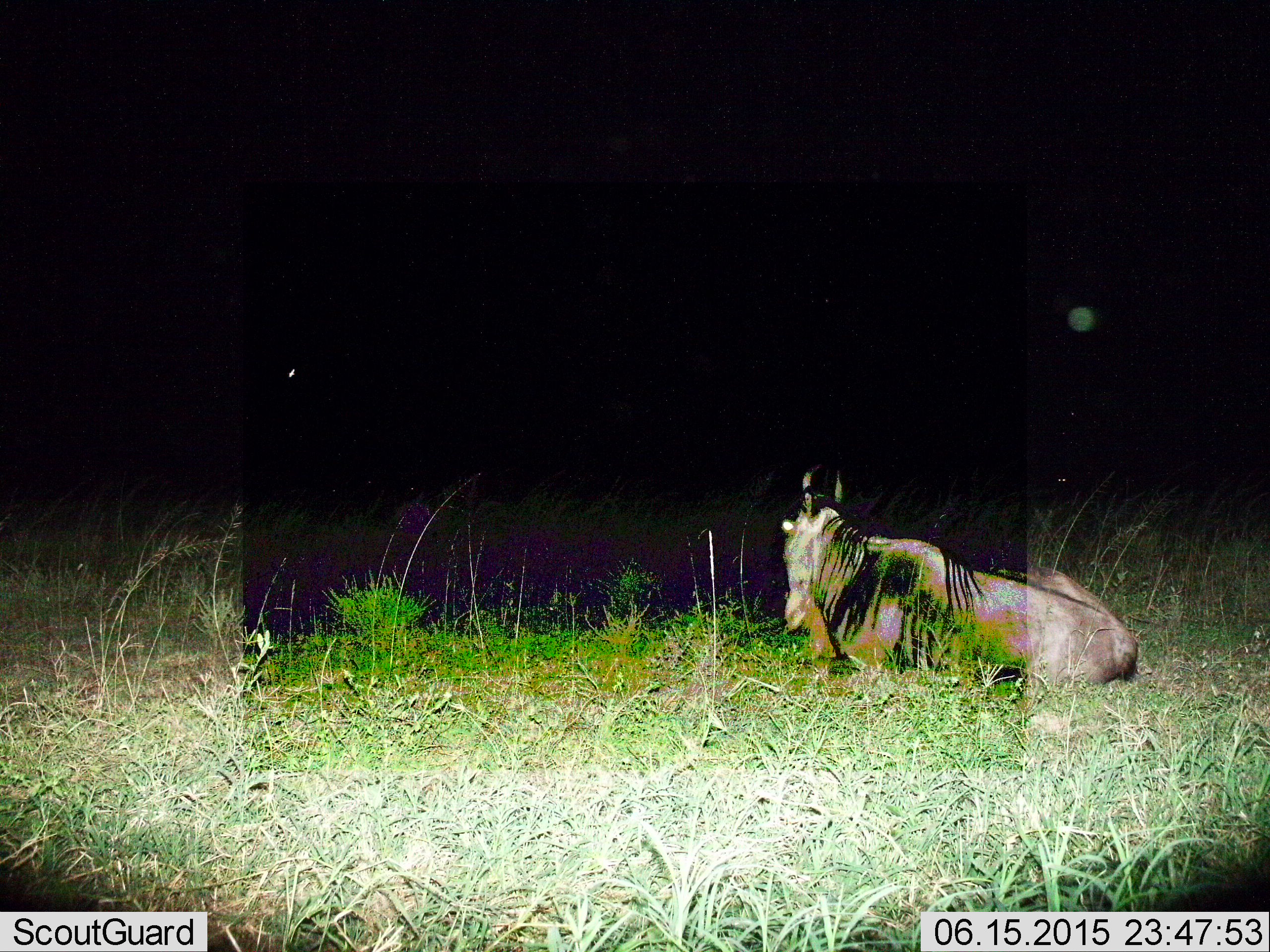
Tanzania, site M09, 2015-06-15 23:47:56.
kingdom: Animalia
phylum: Chordata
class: Mammalia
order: Artiodactyla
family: Bovidae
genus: Connochaetes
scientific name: Connochaetes taurinus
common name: blue wildebeest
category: wildebeest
Wildebeest (blue wildebeest) (Connochaetes taurinus), count 1. Behavior (volunteer vote fractions): standing 0%, resting 100%, moving 0%, interacting 0%. Young present (vote fraction): 0%. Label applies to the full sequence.